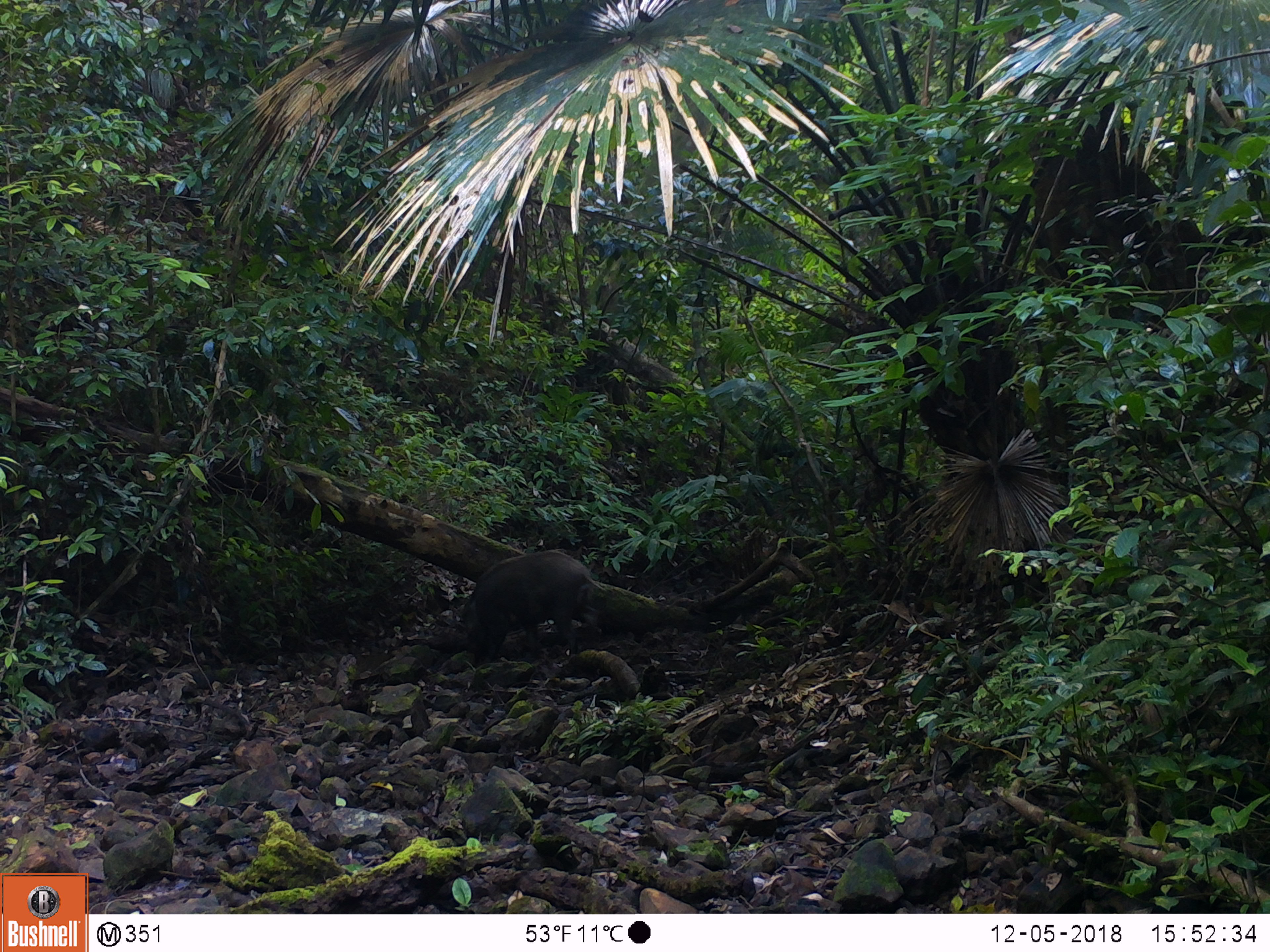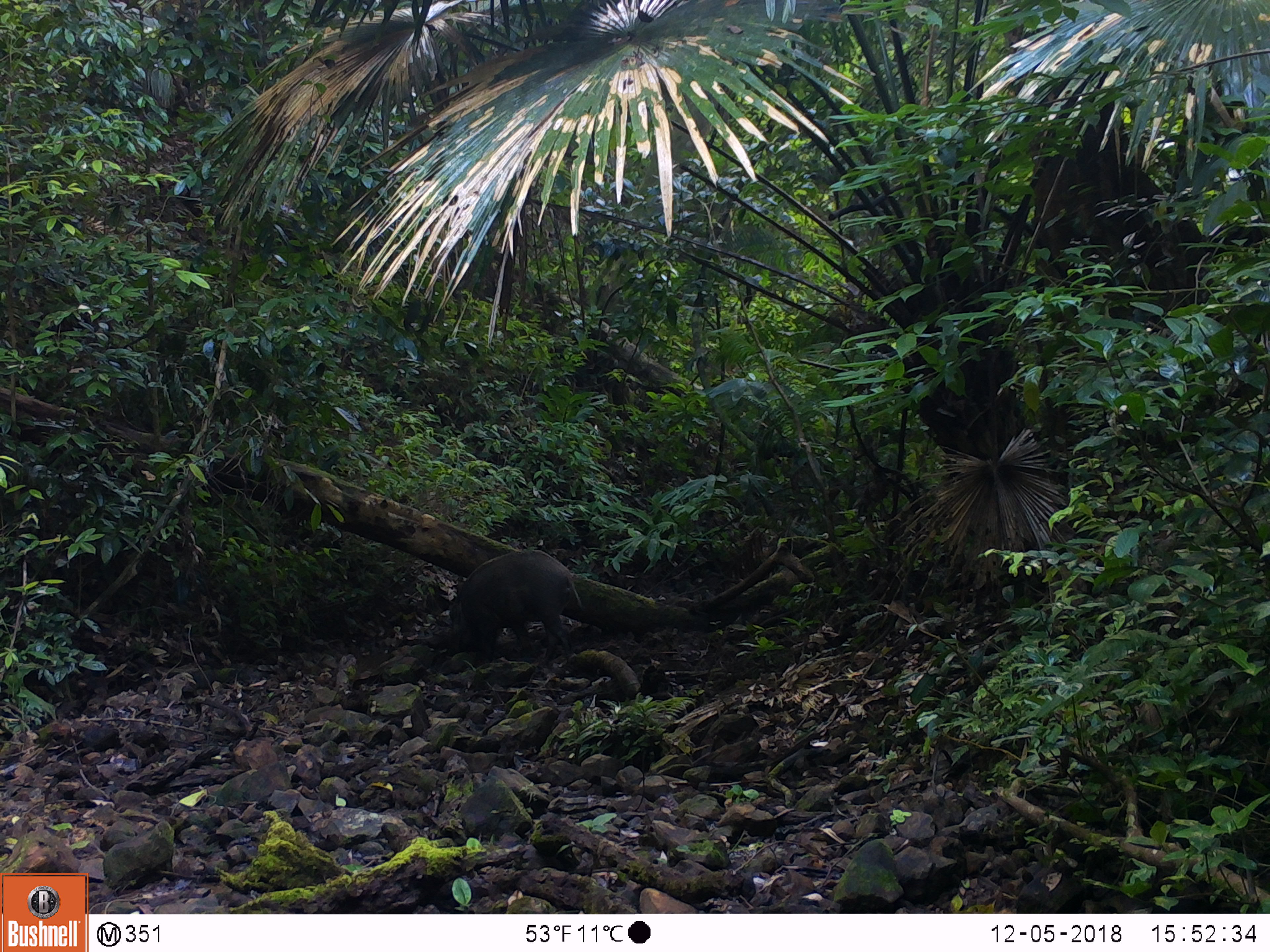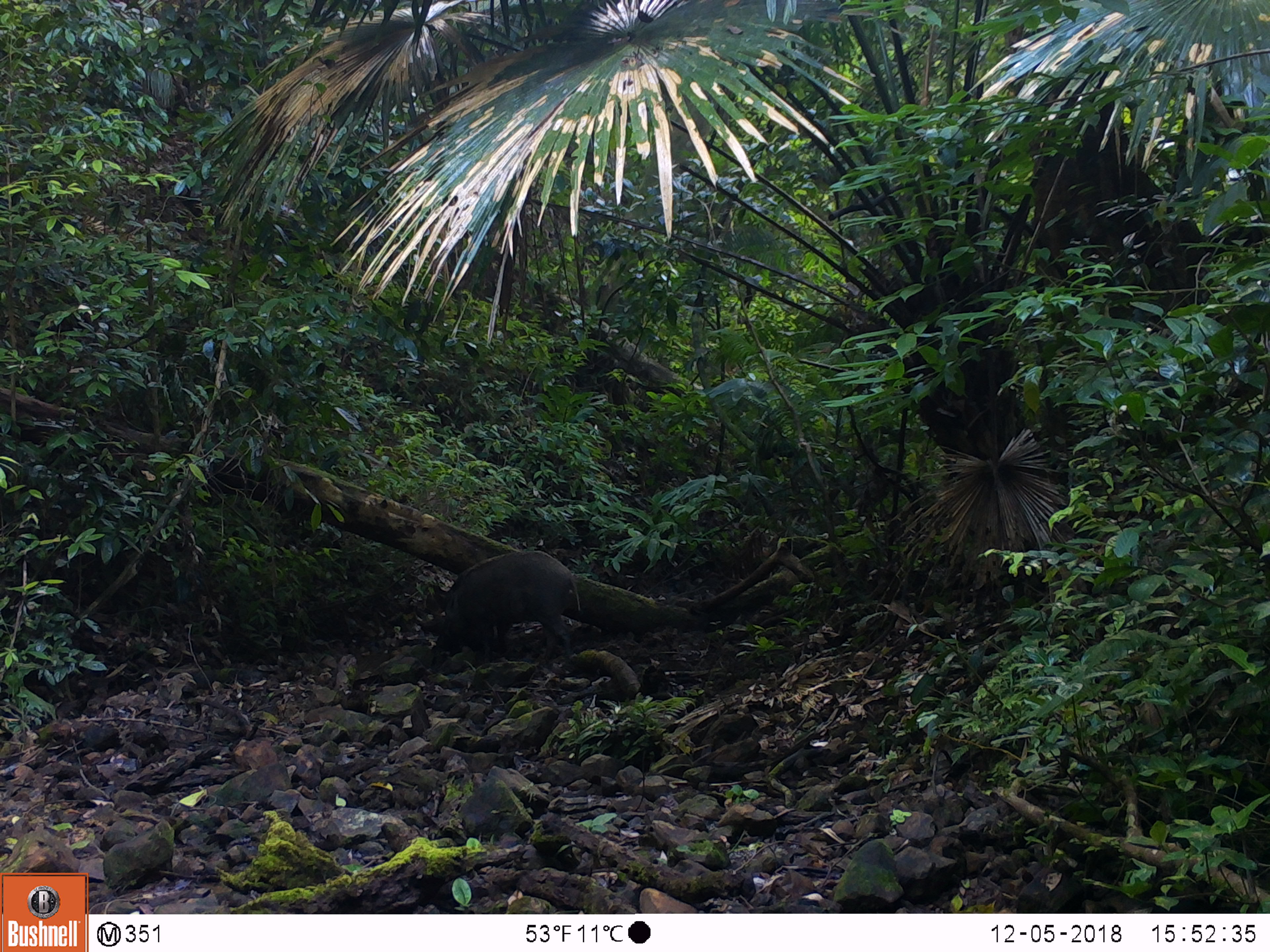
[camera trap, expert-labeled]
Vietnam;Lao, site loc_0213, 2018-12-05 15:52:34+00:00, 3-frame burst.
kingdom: Animalia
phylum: Chordata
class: Mammalia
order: Artiodactyla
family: Suidae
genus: Sus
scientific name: Sus scrofa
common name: eurasian wild pig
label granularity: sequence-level